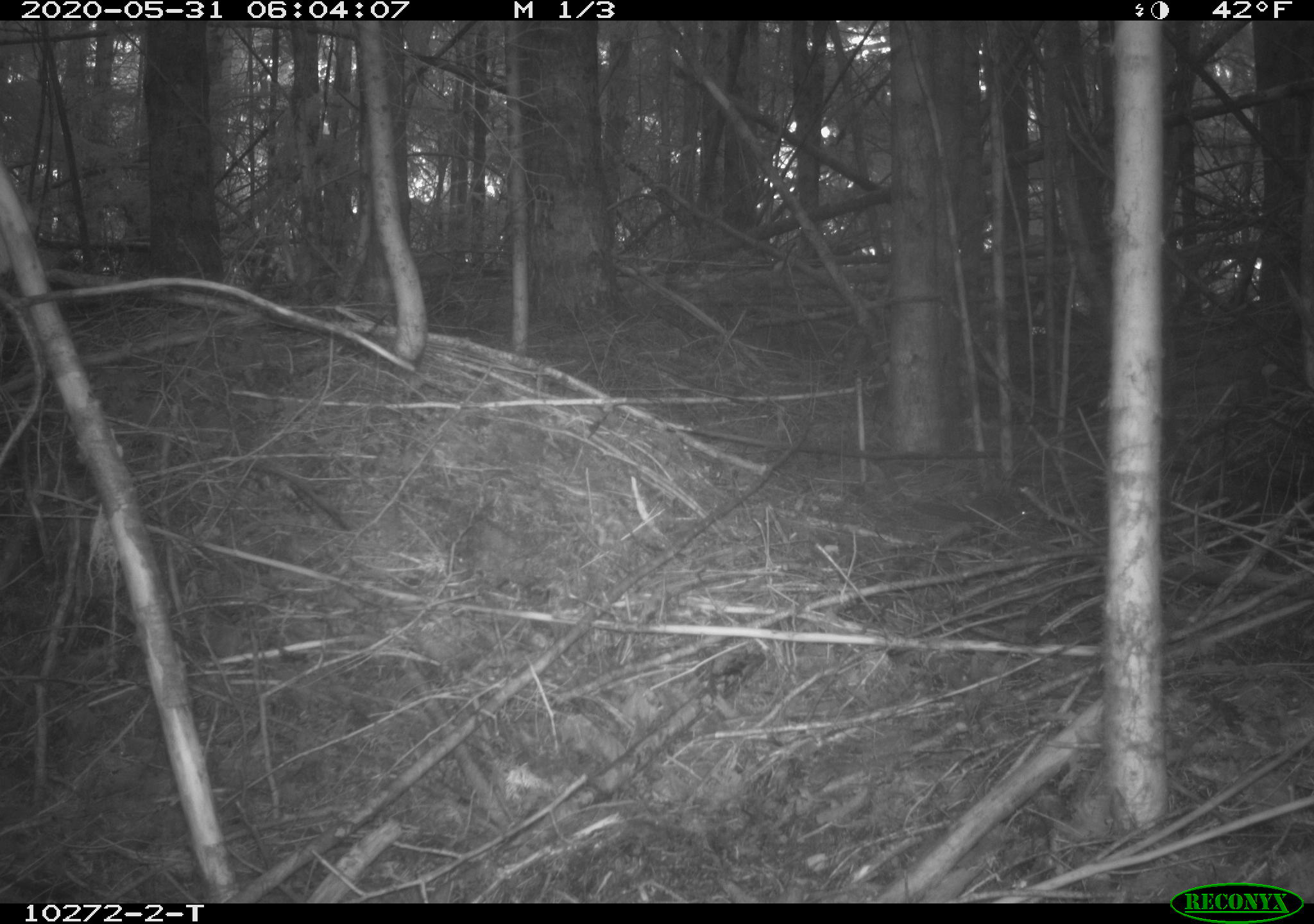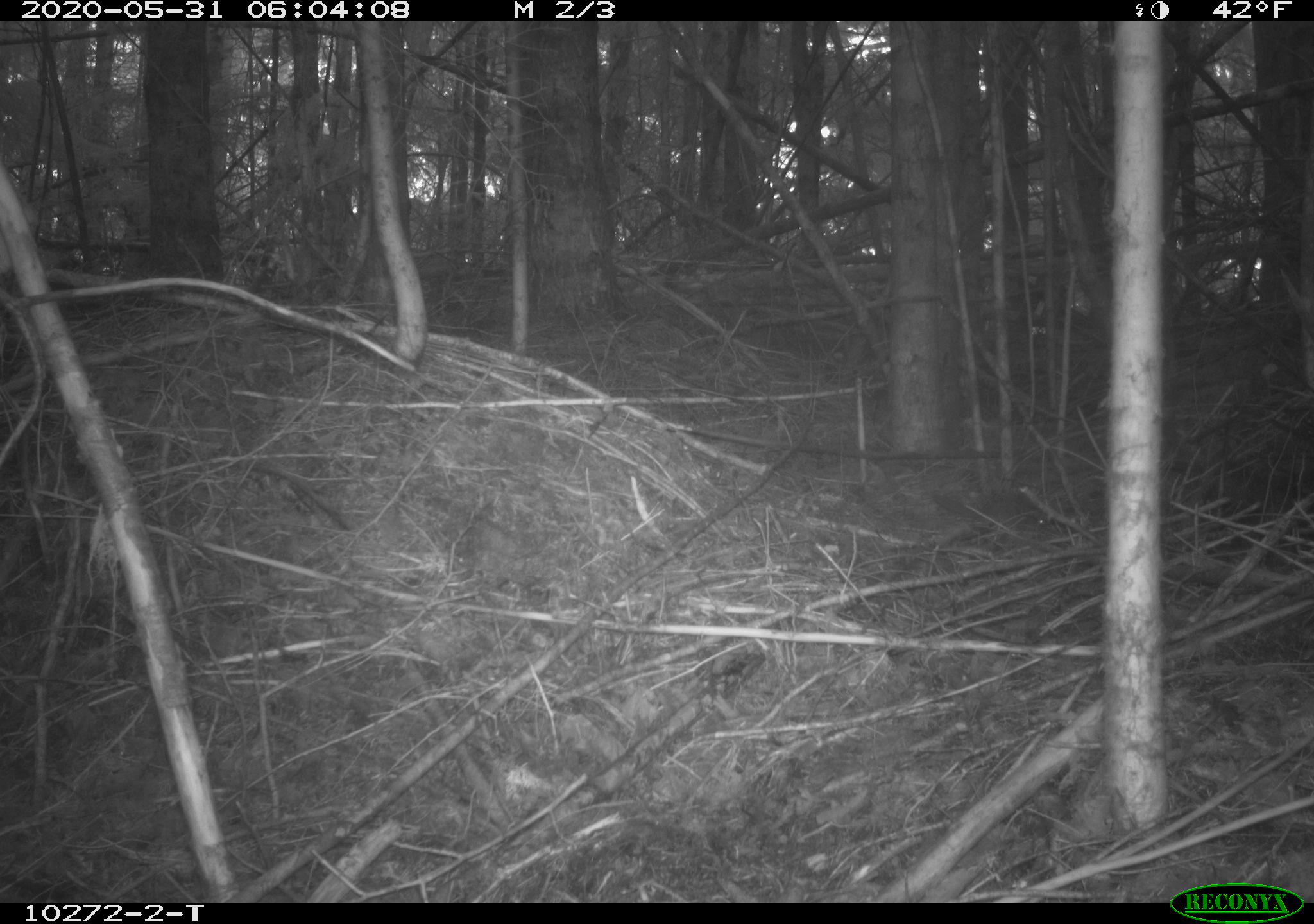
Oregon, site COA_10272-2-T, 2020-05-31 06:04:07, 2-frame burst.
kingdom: Animalia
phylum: Chordata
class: Mammalia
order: Rodentia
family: Sciuridae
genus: Neotamias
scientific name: Neotamias townsendii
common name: townsend's chipmunk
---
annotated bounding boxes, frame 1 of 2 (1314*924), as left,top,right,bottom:
townsend's chipmunk: 908,491,1032,530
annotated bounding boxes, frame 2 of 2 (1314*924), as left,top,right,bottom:
townsend's chipmunk: 929,486,1052,531